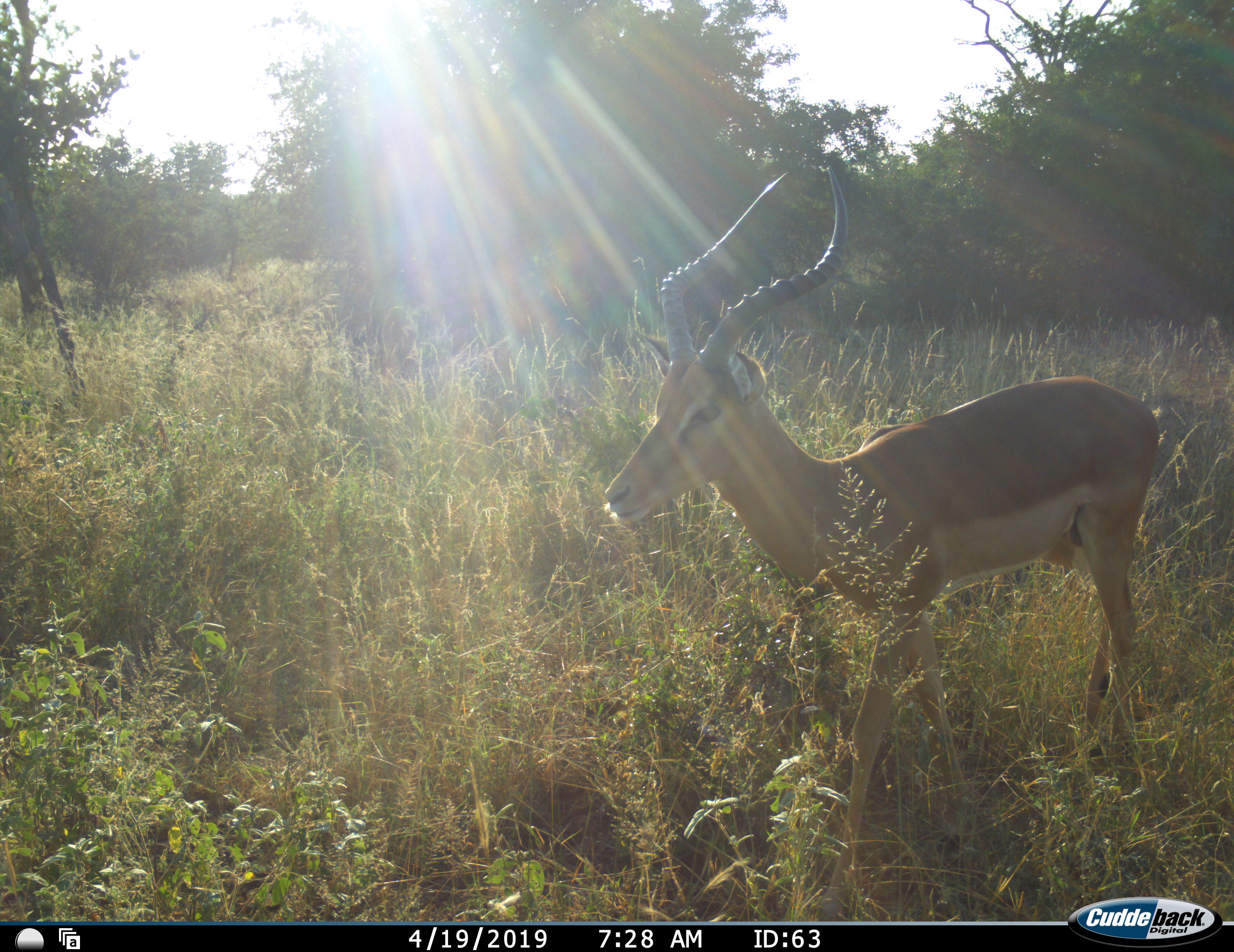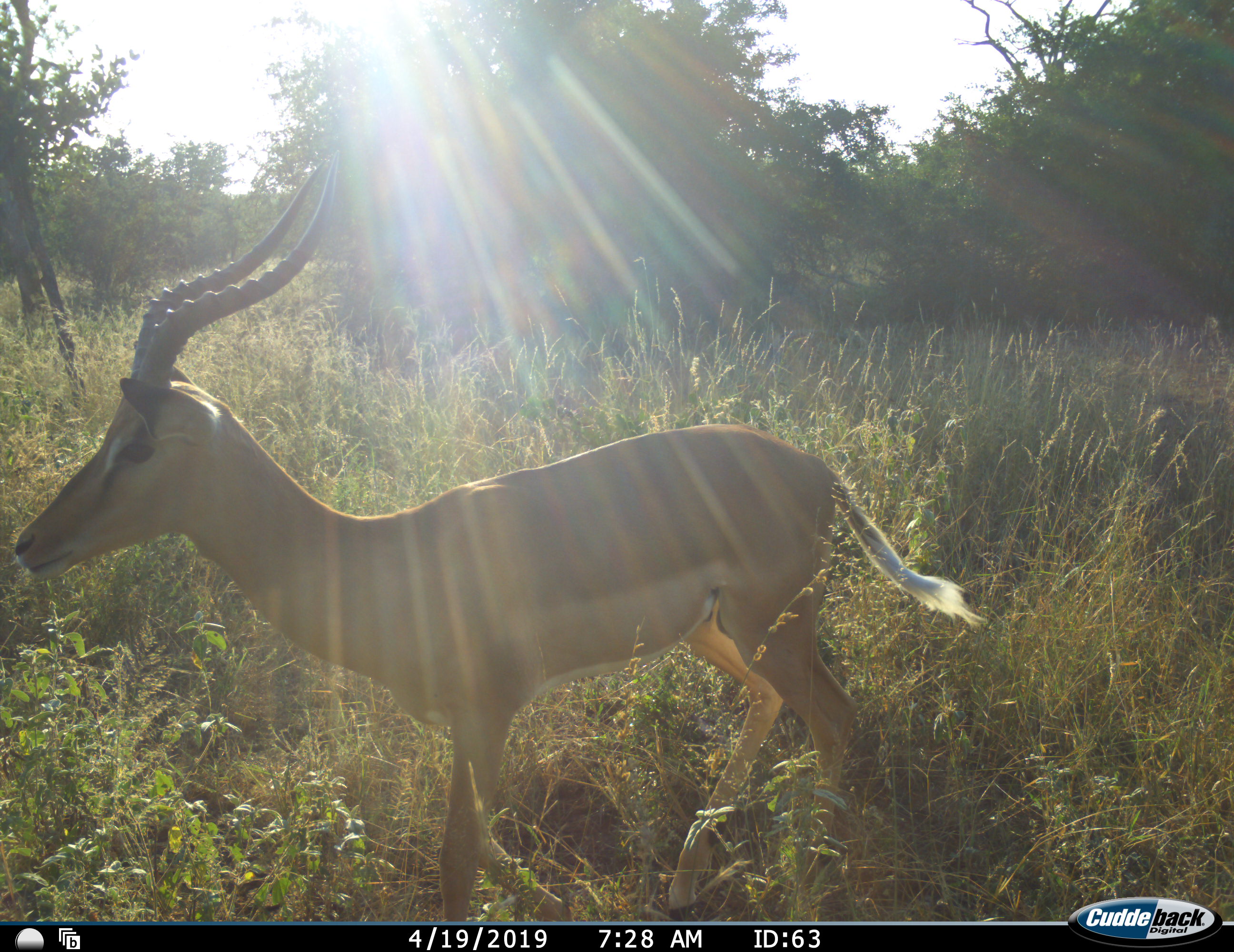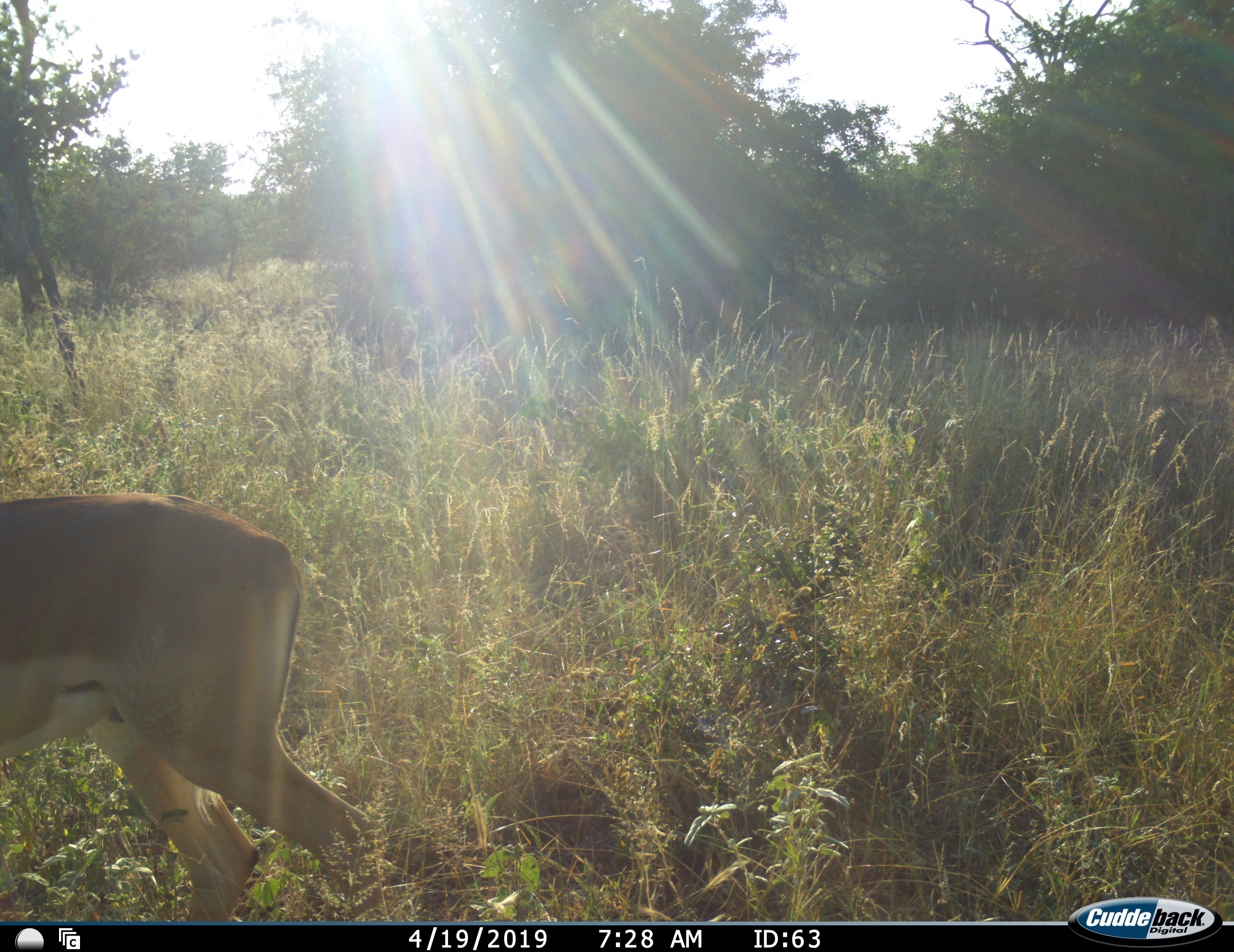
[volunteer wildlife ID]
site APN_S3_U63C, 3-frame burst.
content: unidentified animal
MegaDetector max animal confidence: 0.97